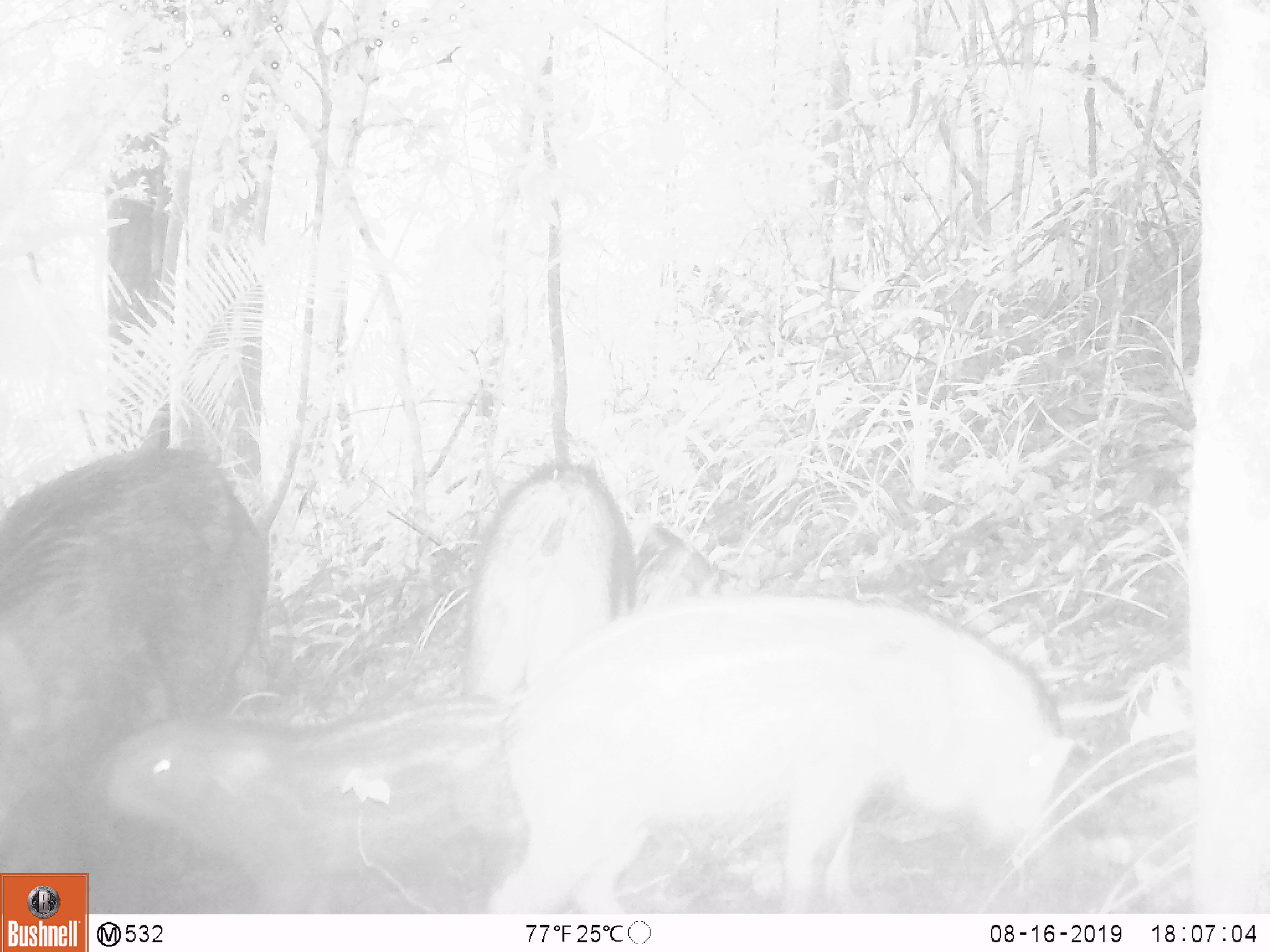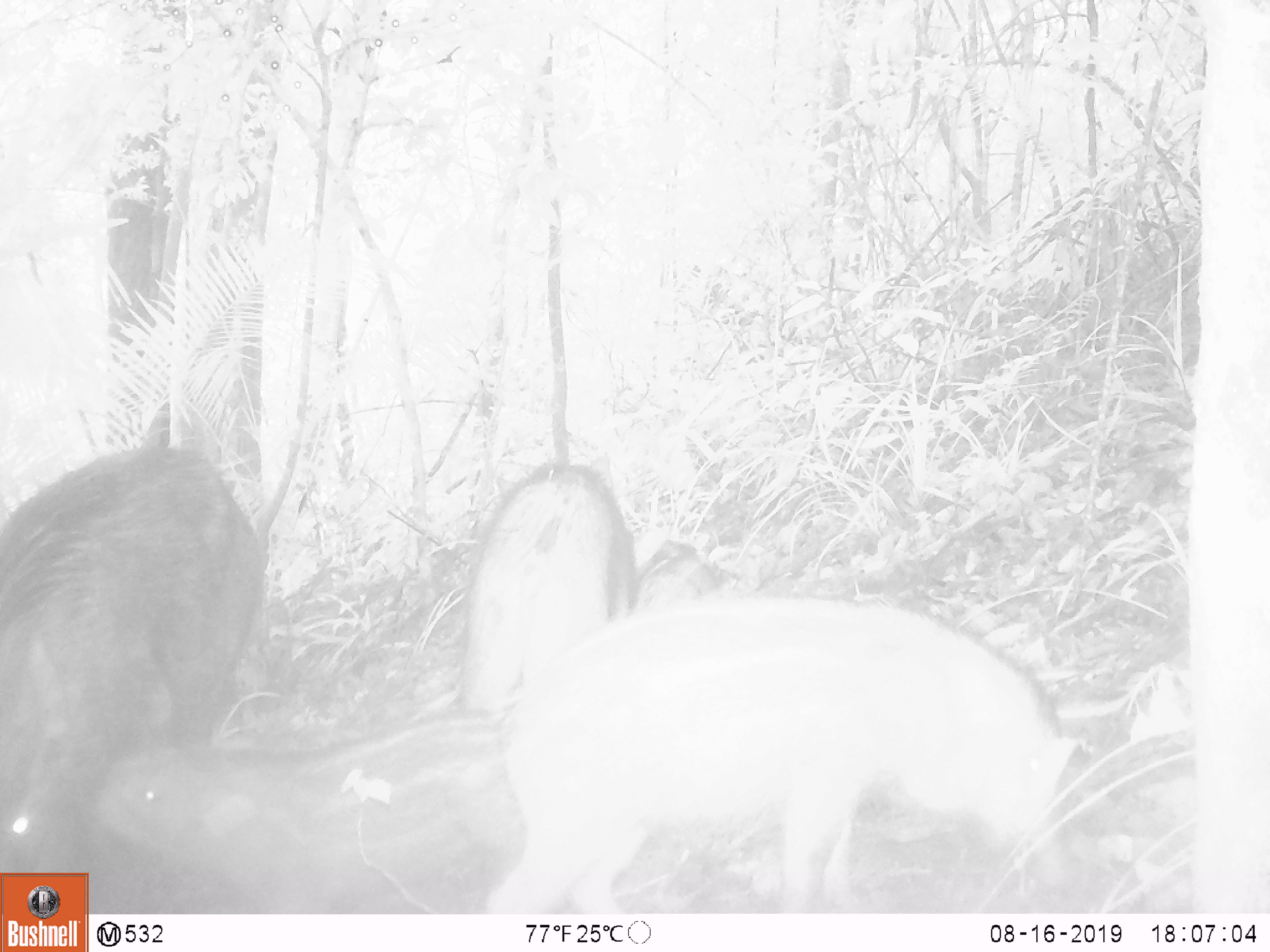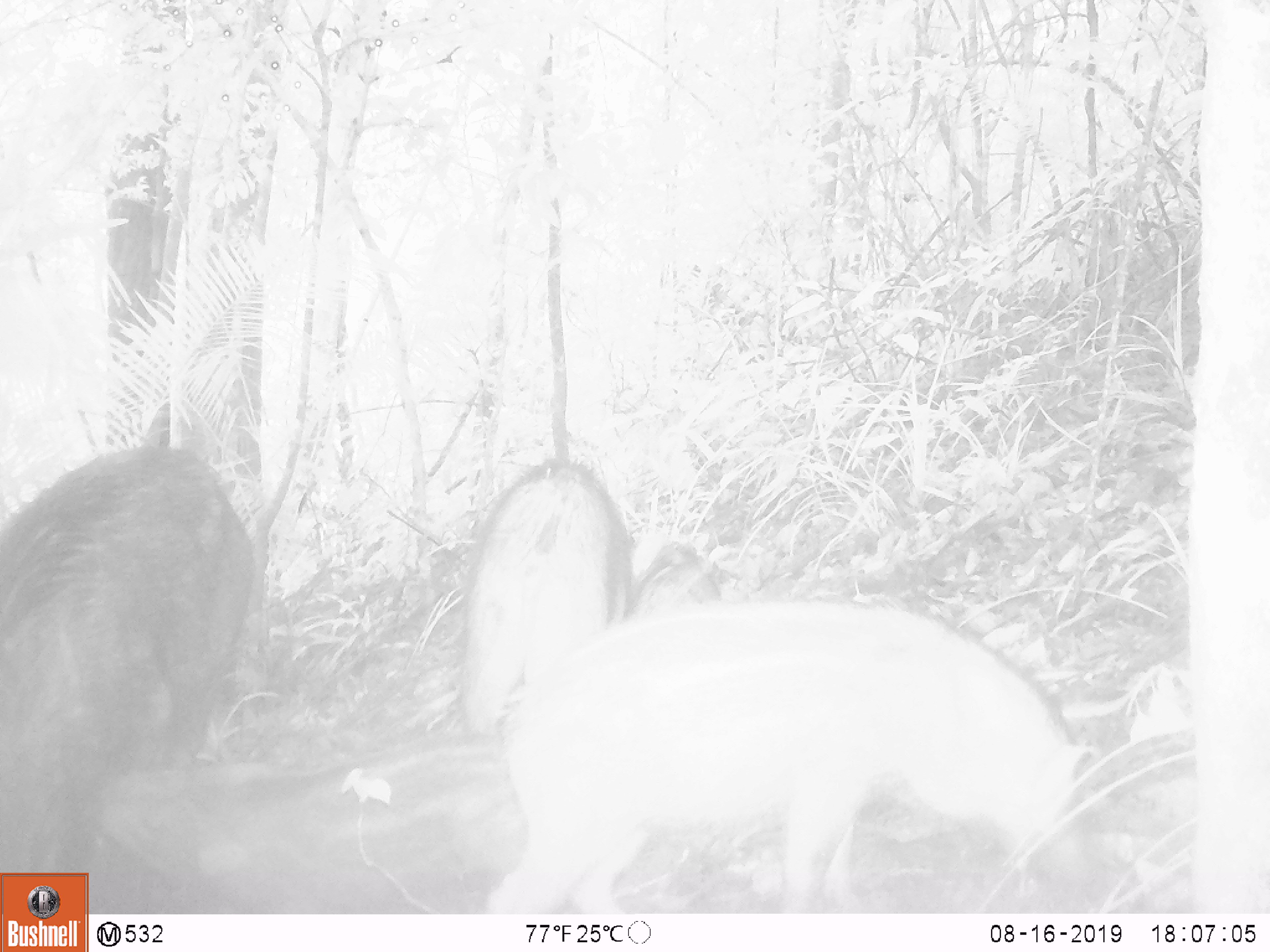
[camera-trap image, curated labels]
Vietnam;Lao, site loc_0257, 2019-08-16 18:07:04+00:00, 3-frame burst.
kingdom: Animalia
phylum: Chordata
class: Mammalia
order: Artiodactyla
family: Suidae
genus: Sus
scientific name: Sus scrofa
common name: eurasian wild pig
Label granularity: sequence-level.